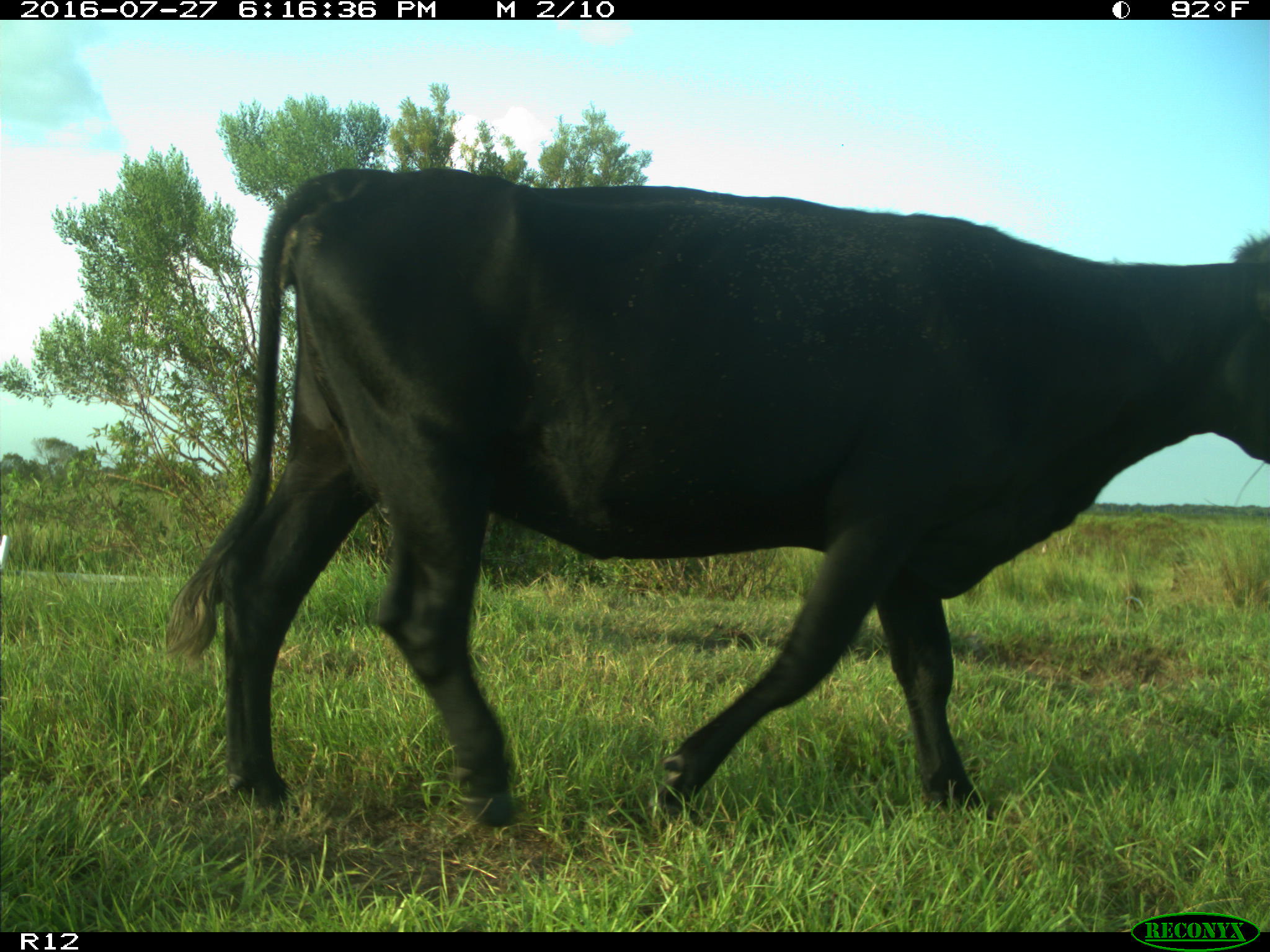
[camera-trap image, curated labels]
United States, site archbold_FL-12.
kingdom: Animalia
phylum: Chordata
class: Mammalia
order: Artiodactyla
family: Bovidae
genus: Bos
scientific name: Bos taurus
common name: domestic cow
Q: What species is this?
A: Bos taurus (domestic cow).